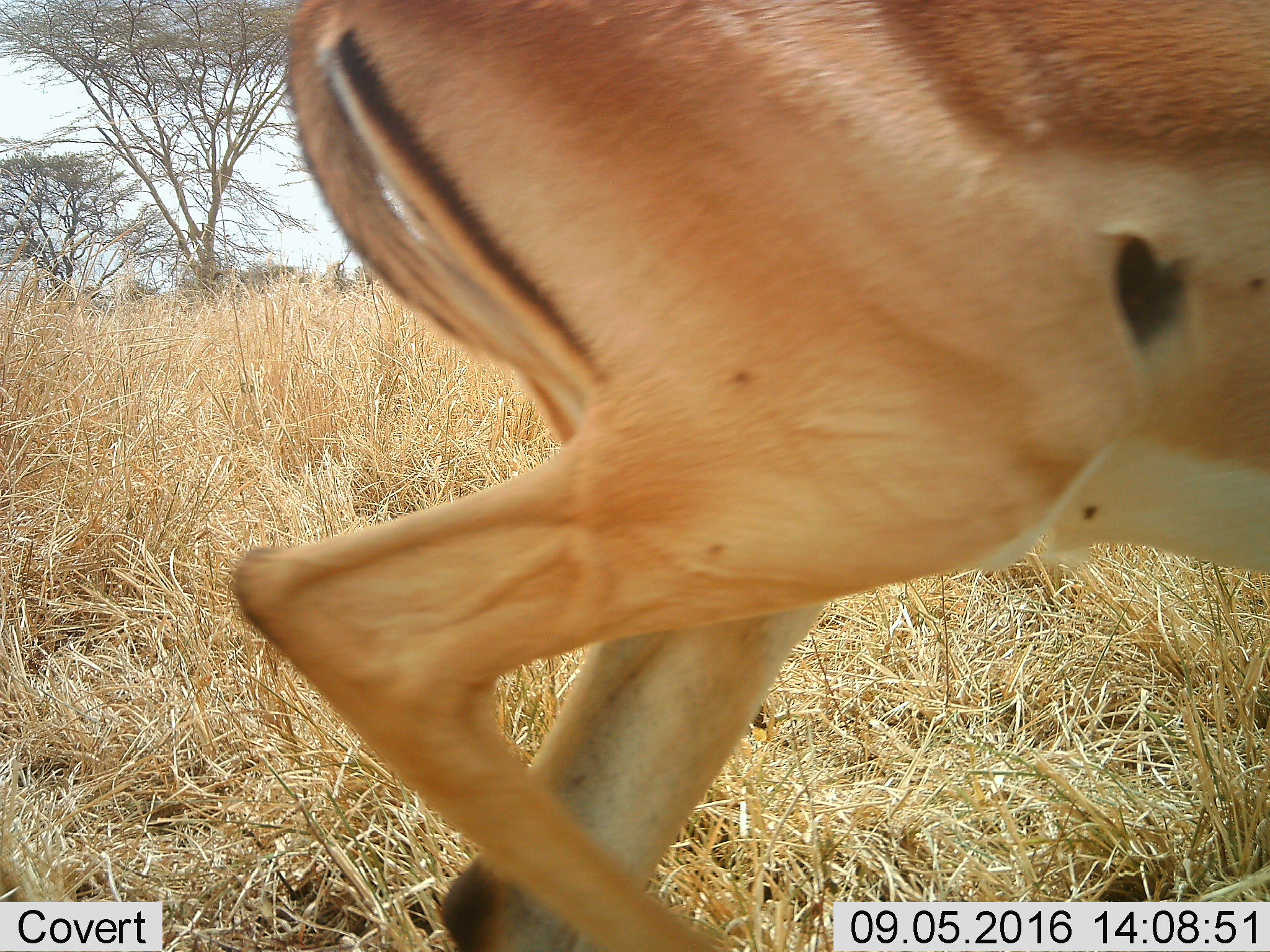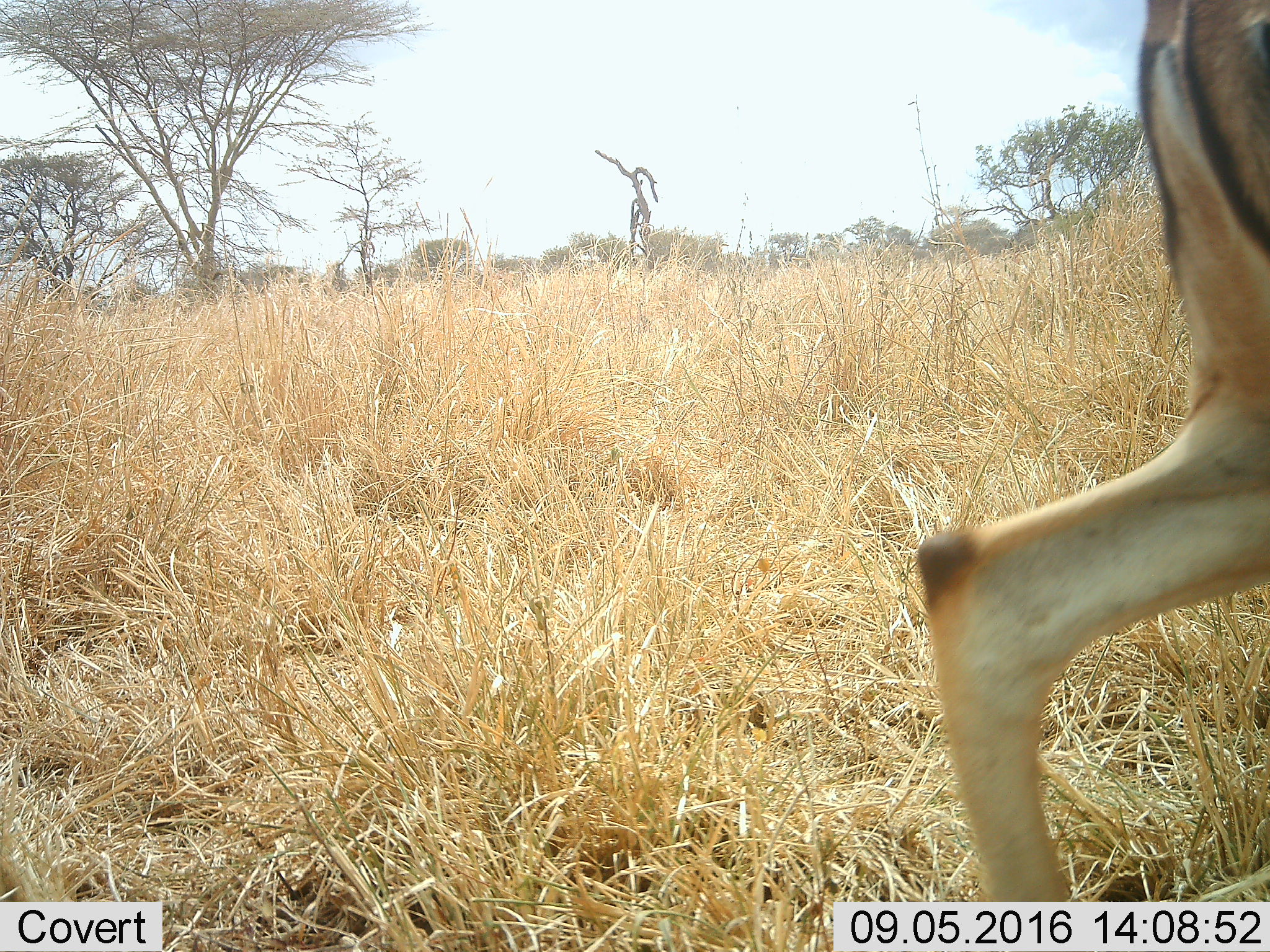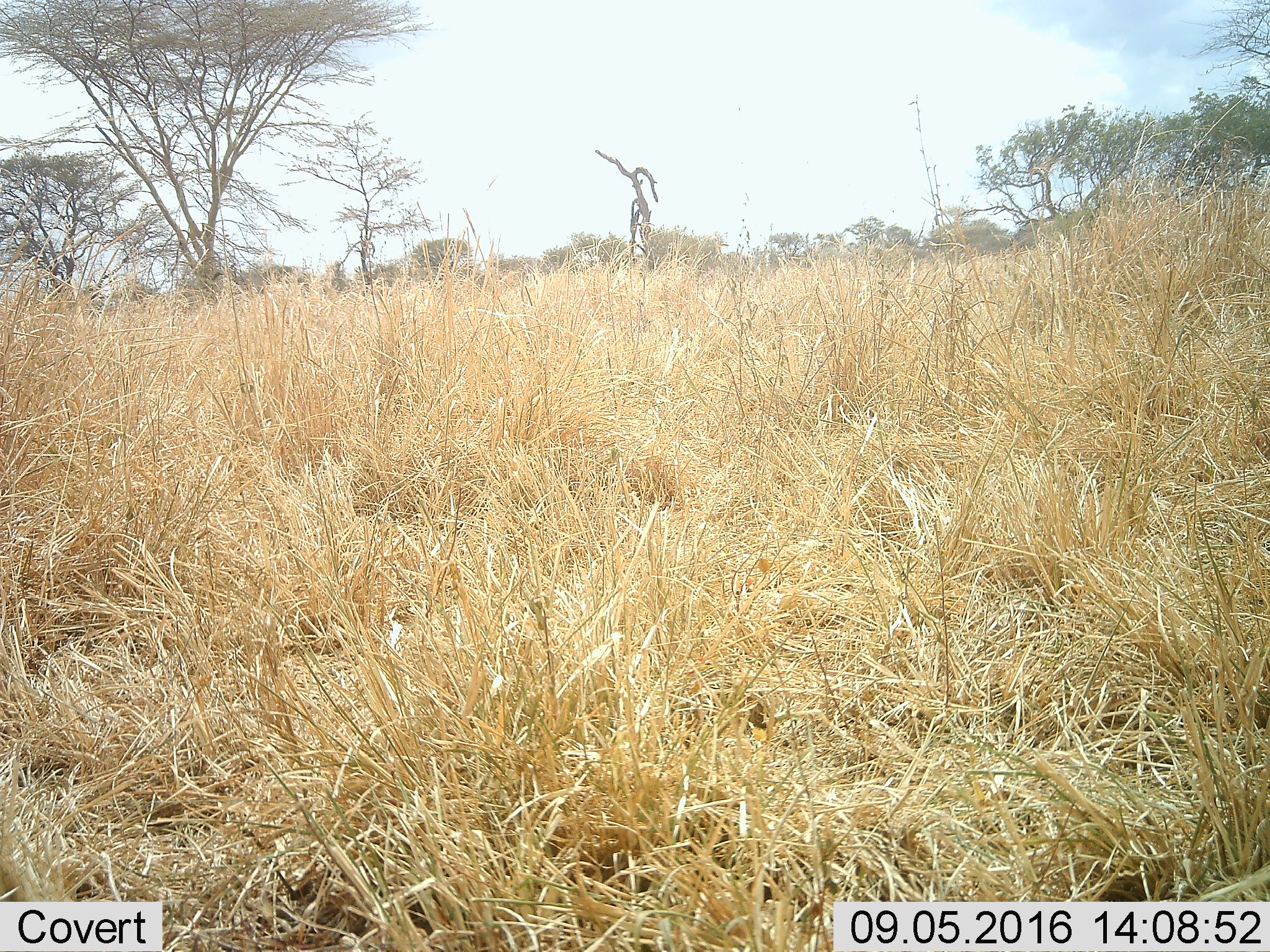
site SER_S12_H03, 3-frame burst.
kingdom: Animalia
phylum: Chordata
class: Mammalia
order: Artiodactyla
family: Bovidae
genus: Aepyceros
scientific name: Aepyceros melampus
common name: impala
Impala (Aepyceros melampus), count 1. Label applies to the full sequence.